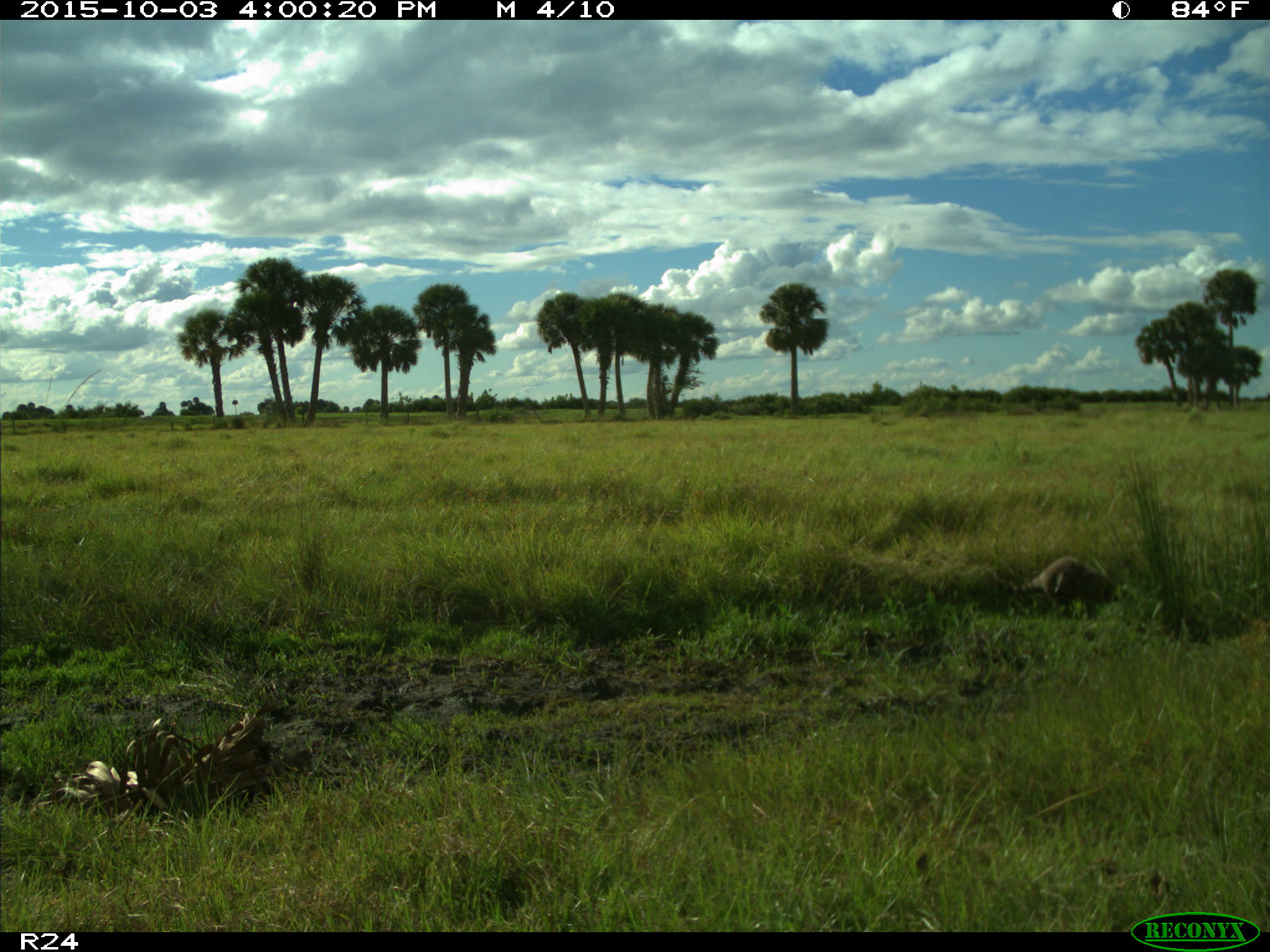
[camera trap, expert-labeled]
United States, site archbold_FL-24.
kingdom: Animalia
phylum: Chordata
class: Mammalia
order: Carnivora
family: Procyonidae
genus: Procyon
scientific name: Procyon lotor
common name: common raccoon